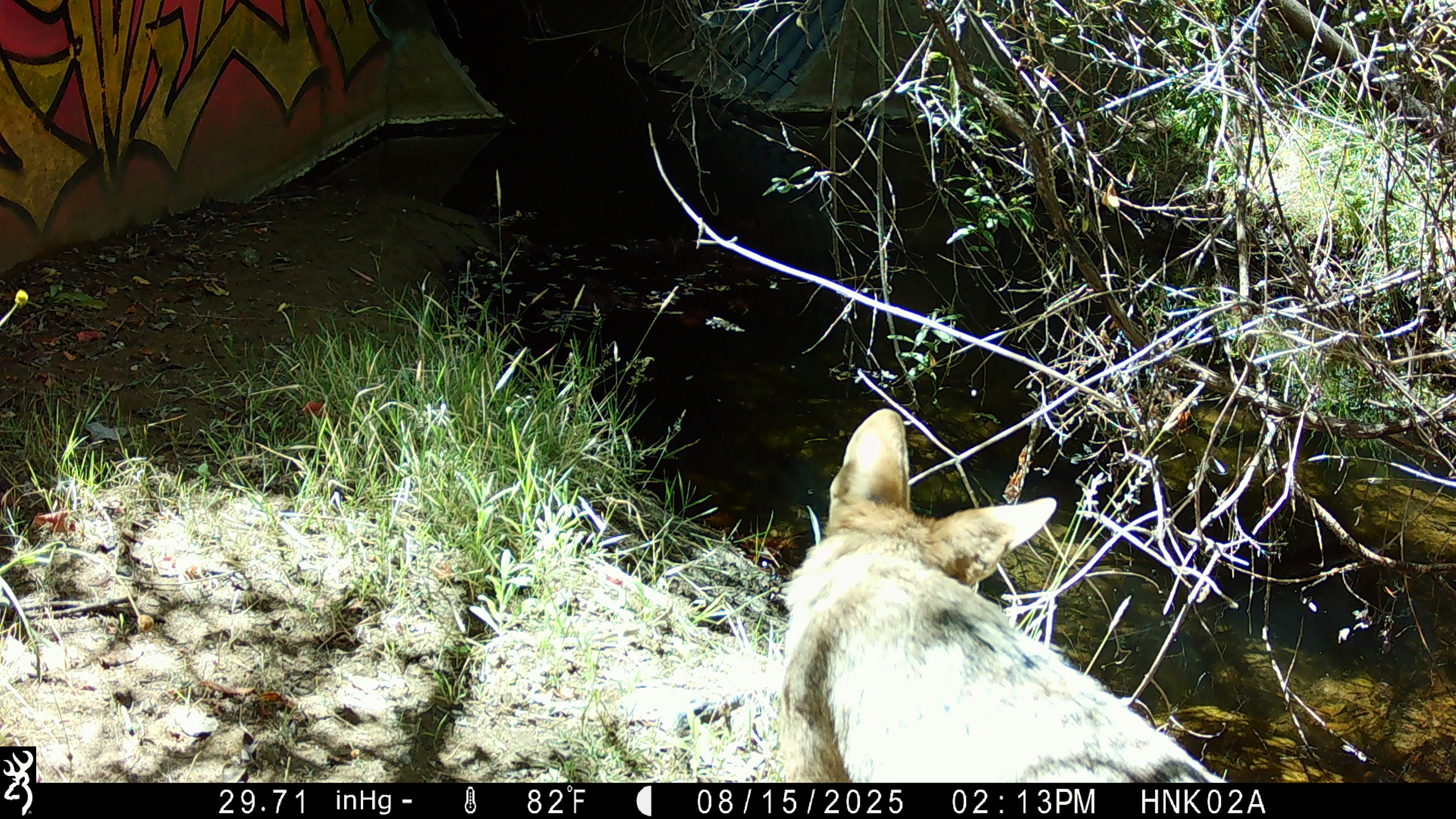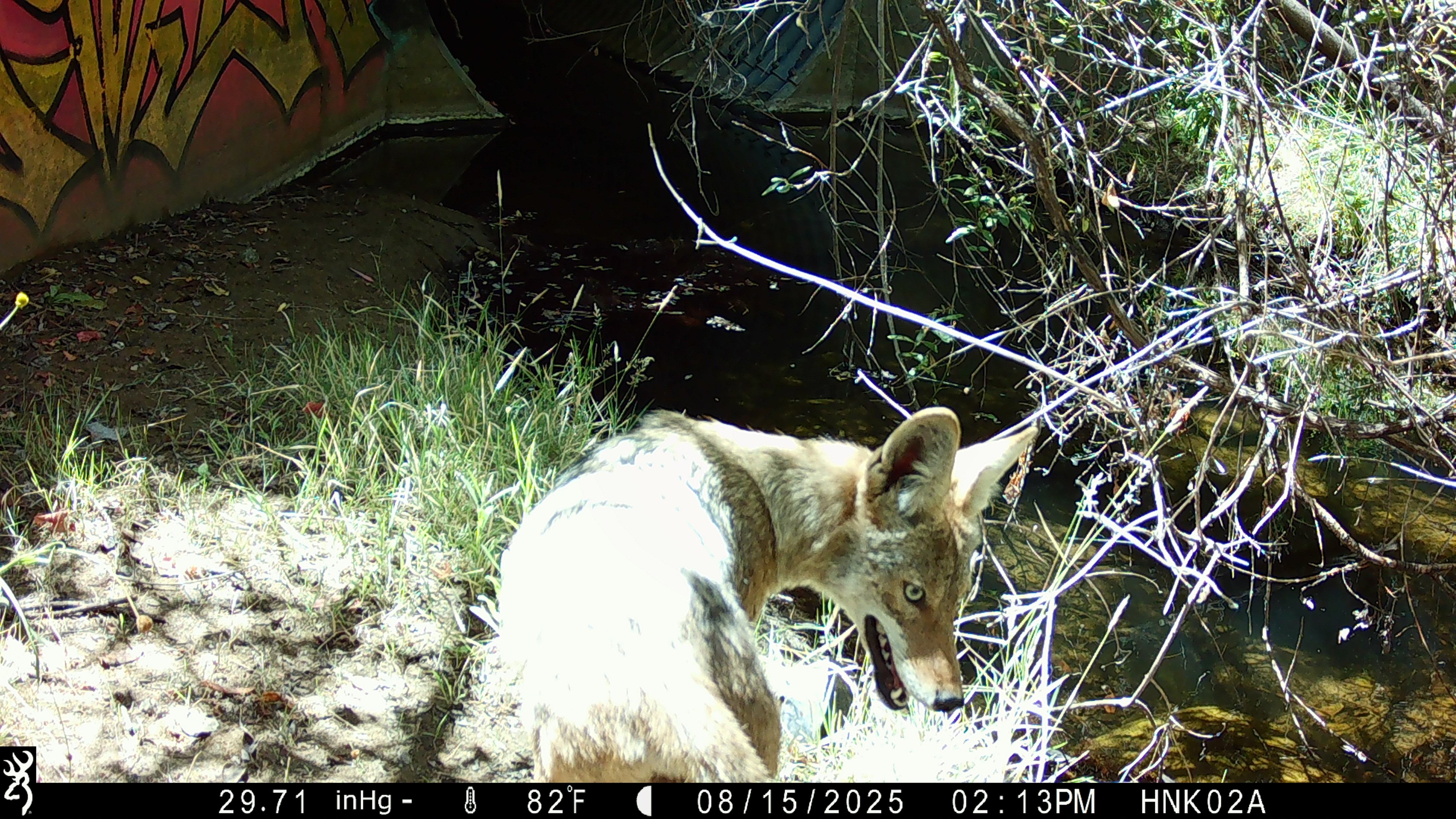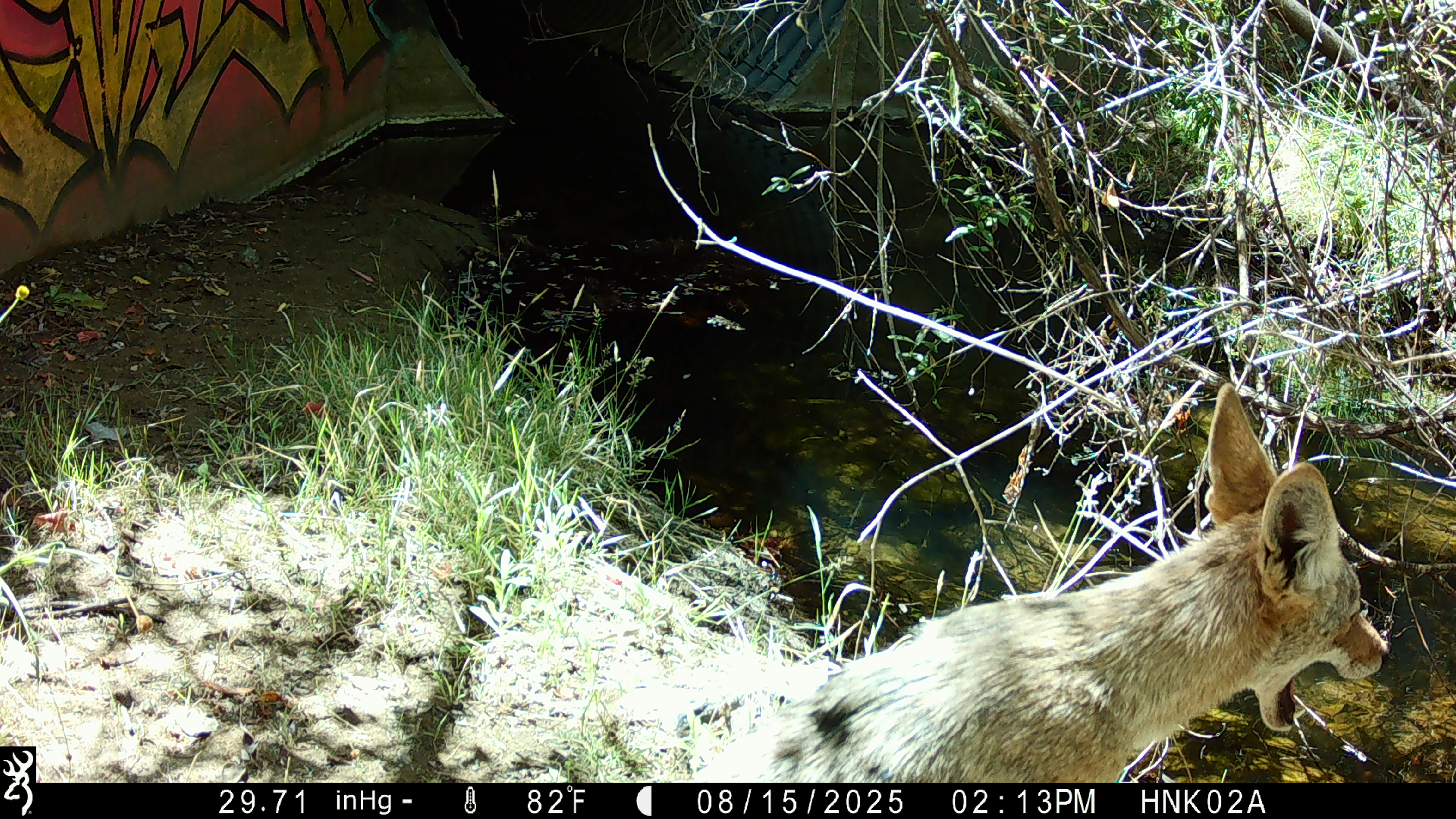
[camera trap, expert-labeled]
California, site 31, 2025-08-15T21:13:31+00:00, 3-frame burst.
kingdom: Animalia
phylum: Chordata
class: Mammalia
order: Carnivora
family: Canidae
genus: Canis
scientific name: Canis latrans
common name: coyote